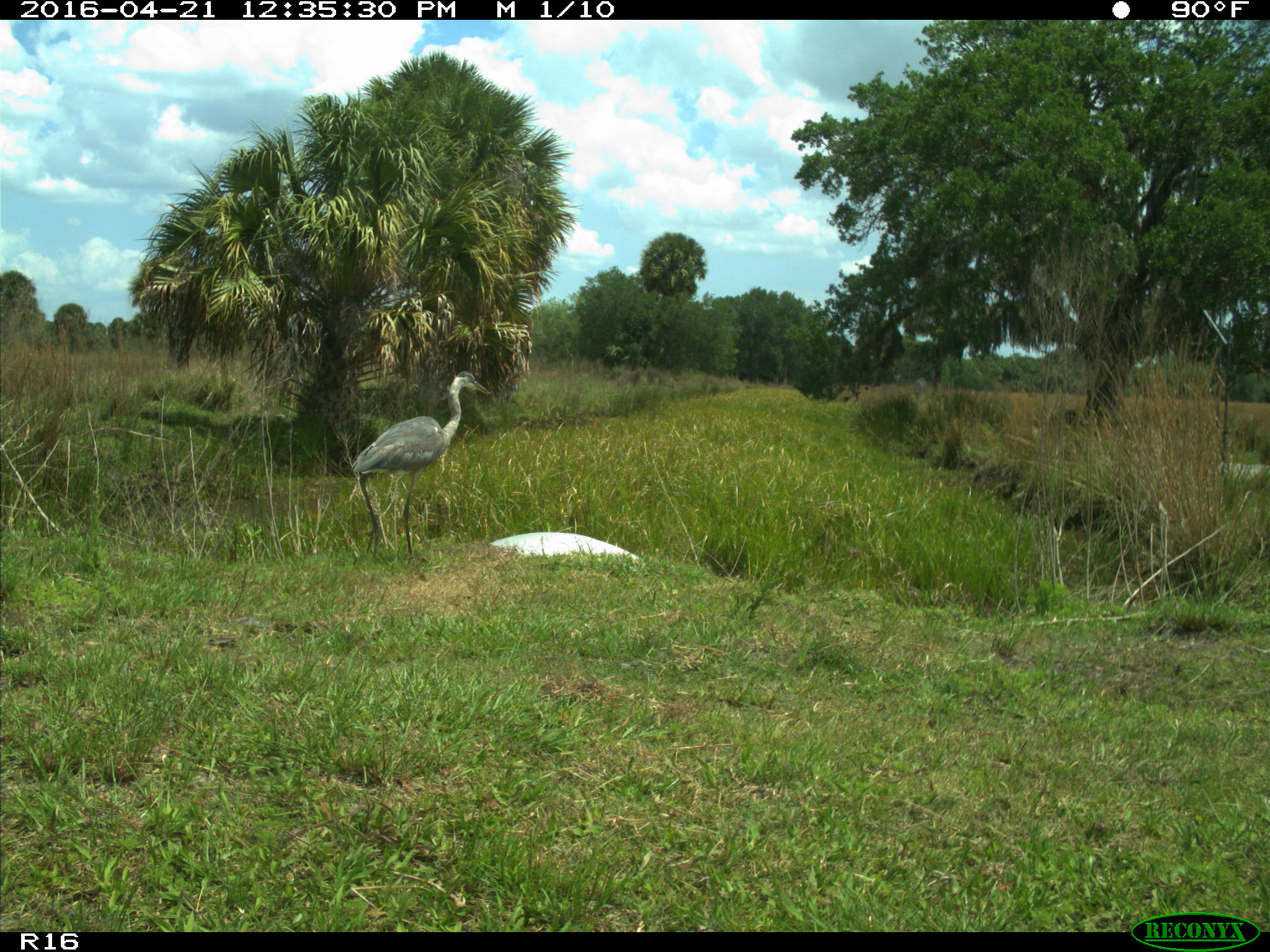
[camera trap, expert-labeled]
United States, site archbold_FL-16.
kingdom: Animalia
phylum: Chordata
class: Aves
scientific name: Aves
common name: birds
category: unidentified bird